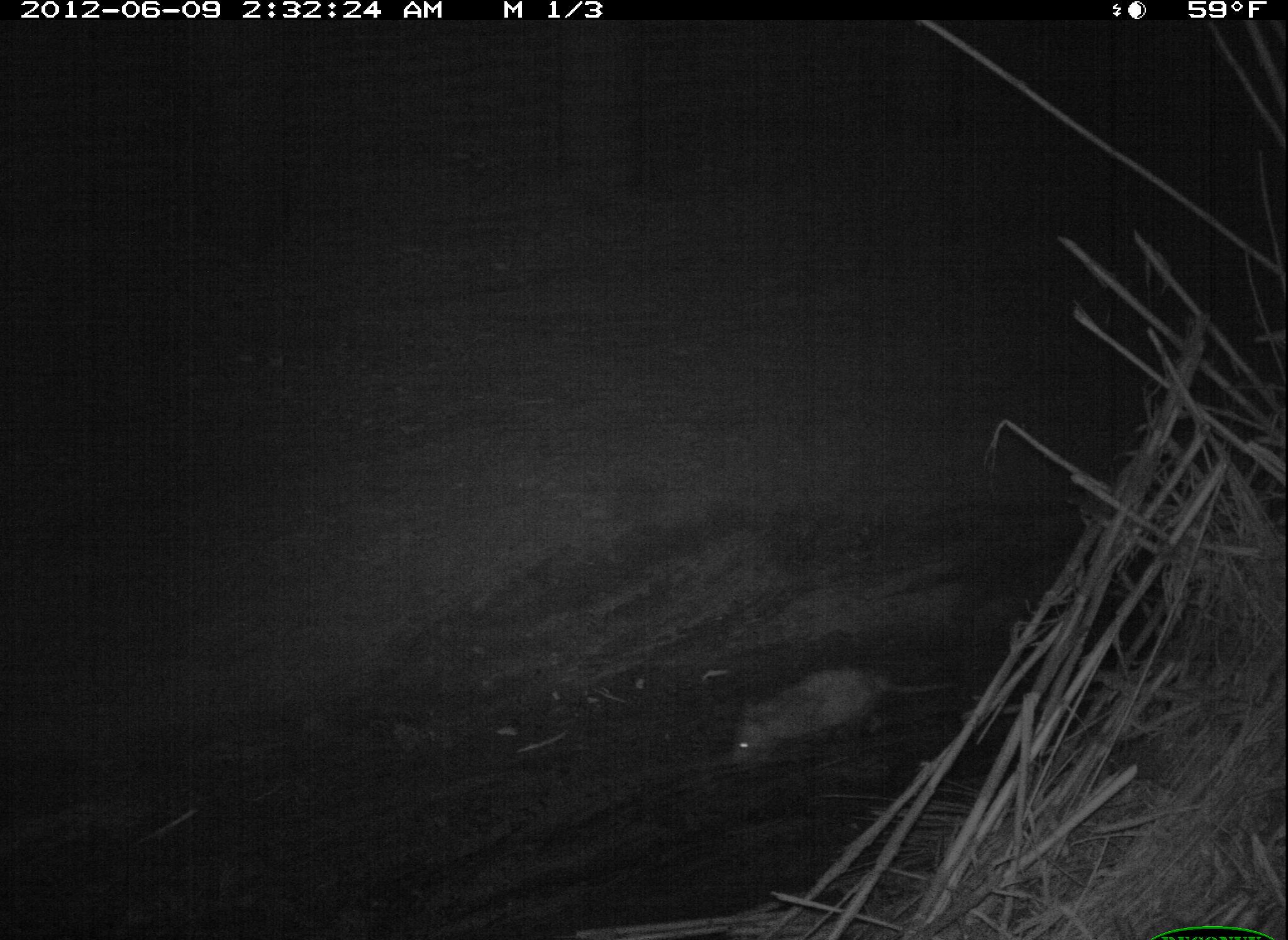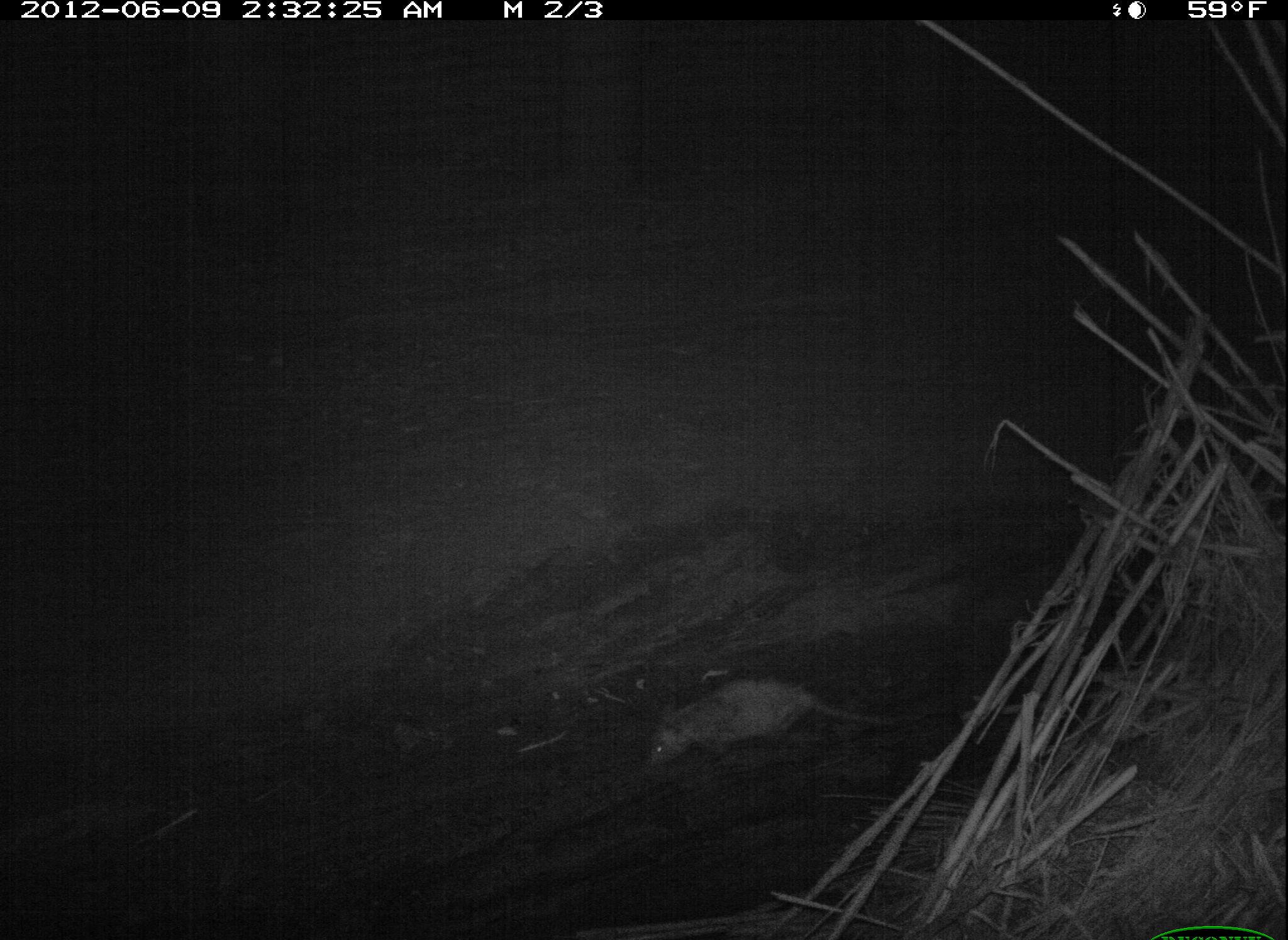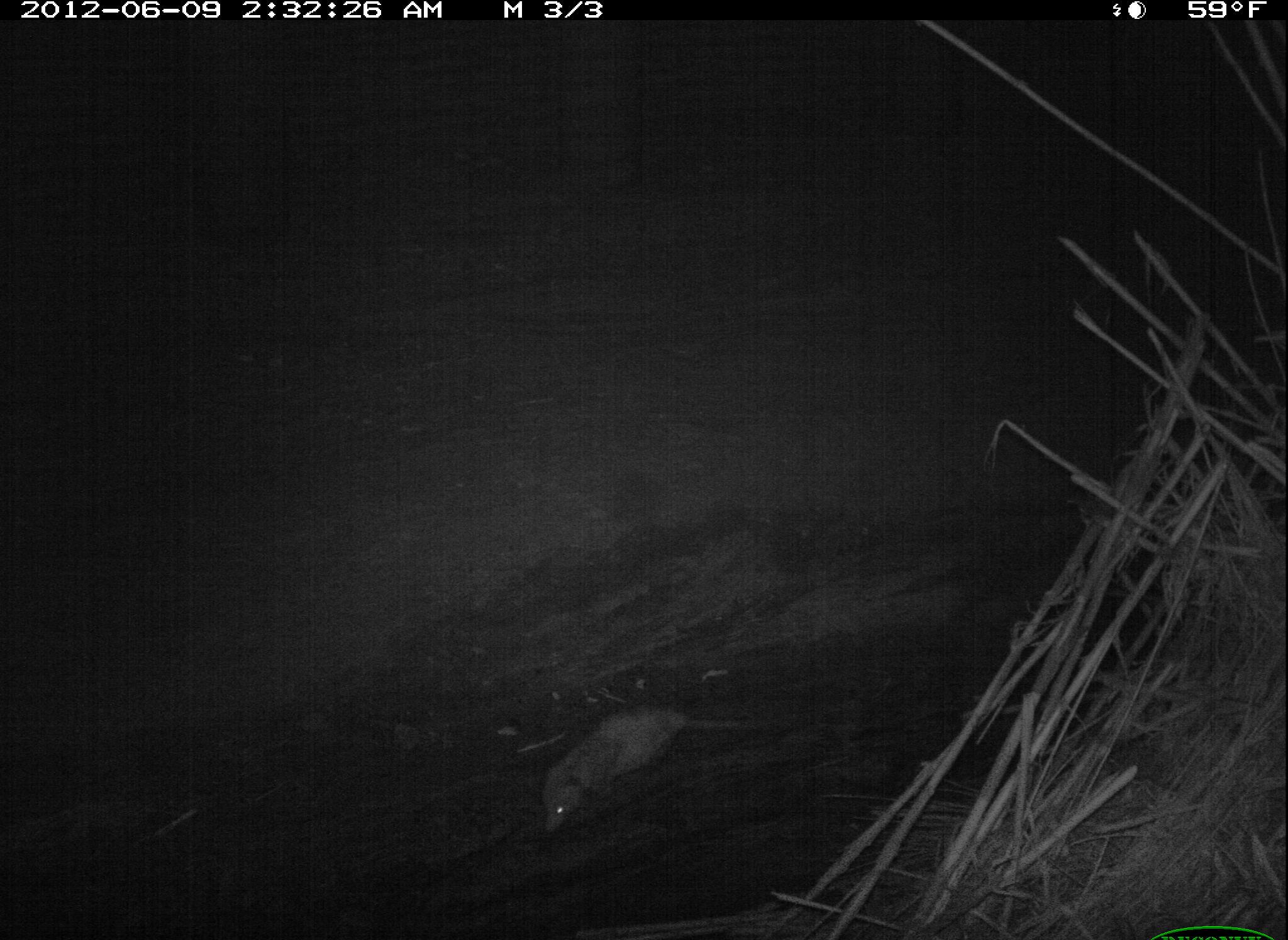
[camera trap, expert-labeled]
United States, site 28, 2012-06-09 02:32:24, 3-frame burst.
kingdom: Animalia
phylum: Chordata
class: Mammalia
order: Didelphimorphia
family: Didelphidae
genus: Didelphis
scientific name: Didelphis virginiana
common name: virginia opossum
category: opossum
Opossum (virginia opossum) (Didelphis virginiana).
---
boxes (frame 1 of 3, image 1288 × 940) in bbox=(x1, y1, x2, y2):
opossum: bbox=(710, 646, 972, 765)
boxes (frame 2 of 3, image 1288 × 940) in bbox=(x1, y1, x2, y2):
opossum: bbox=(626, 662, 903, 792)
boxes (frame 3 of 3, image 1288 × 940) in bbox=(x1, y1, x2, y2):
opossum: bbox=(525, 681, 789, 870)